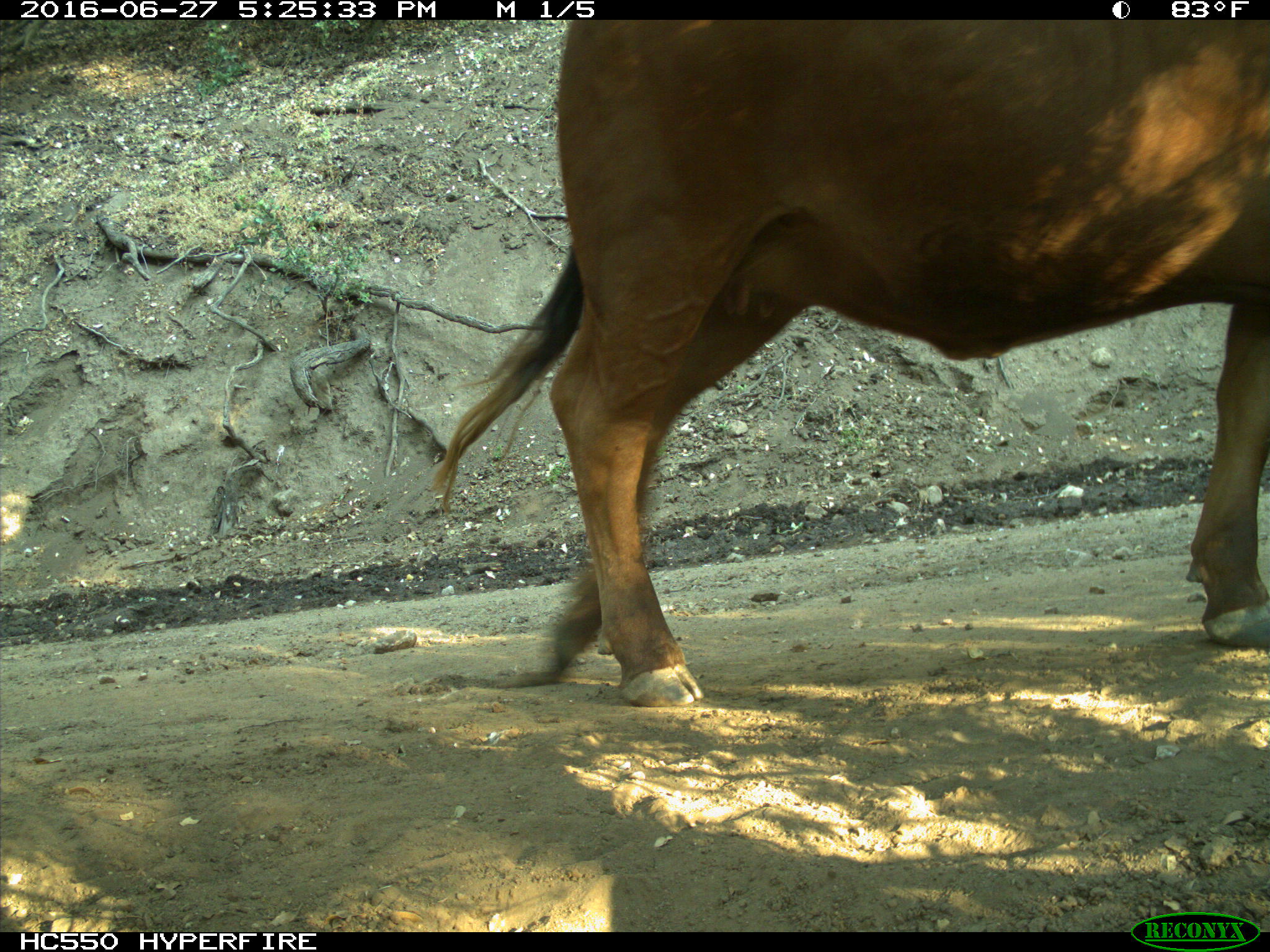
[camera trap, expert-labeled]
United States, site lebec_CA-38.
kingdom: Animalia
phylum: Chordata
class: Mammalia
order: Artiodactyla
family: Bovidae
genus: Bos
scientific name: Bos taurus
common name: domestic cow